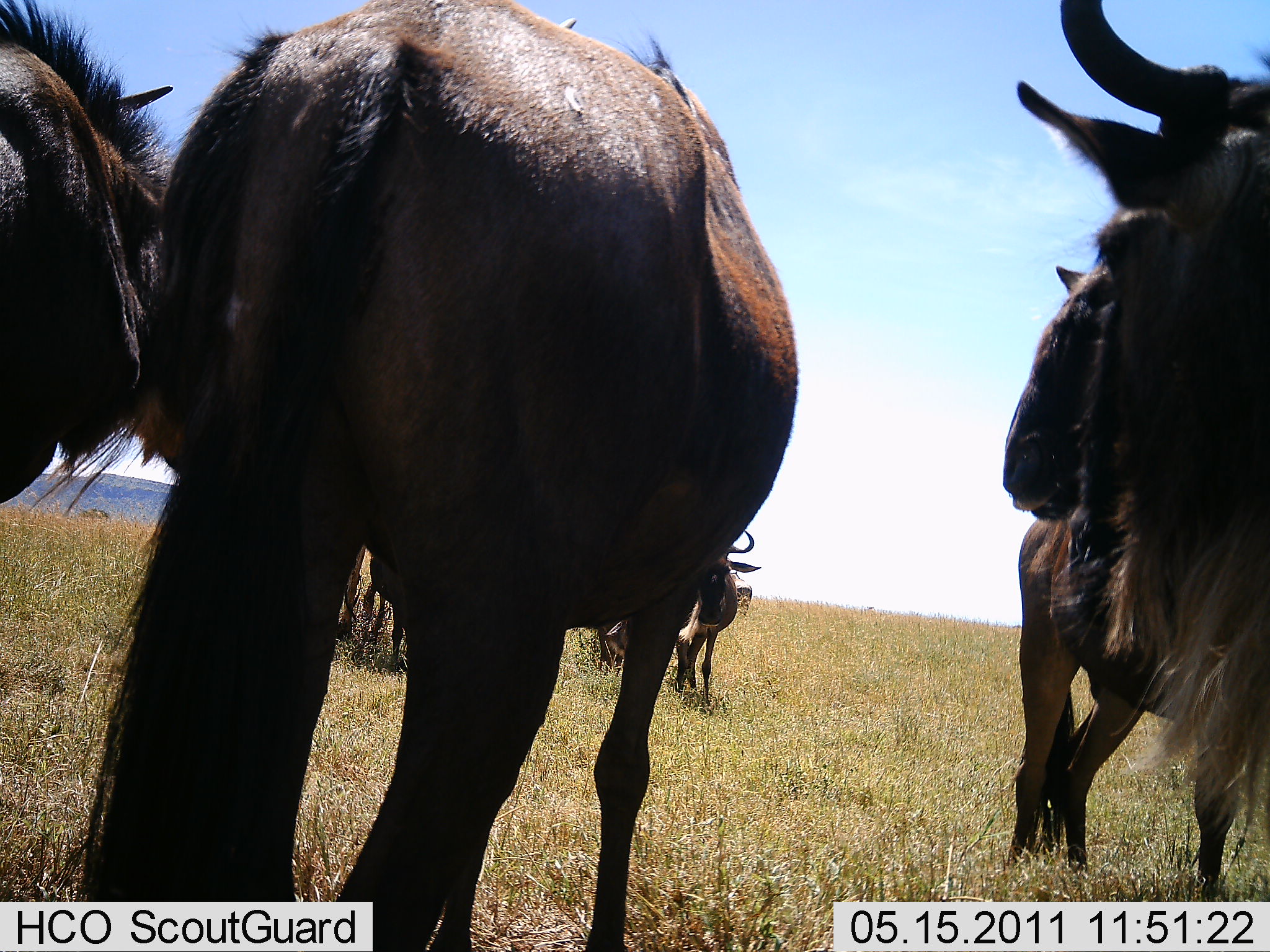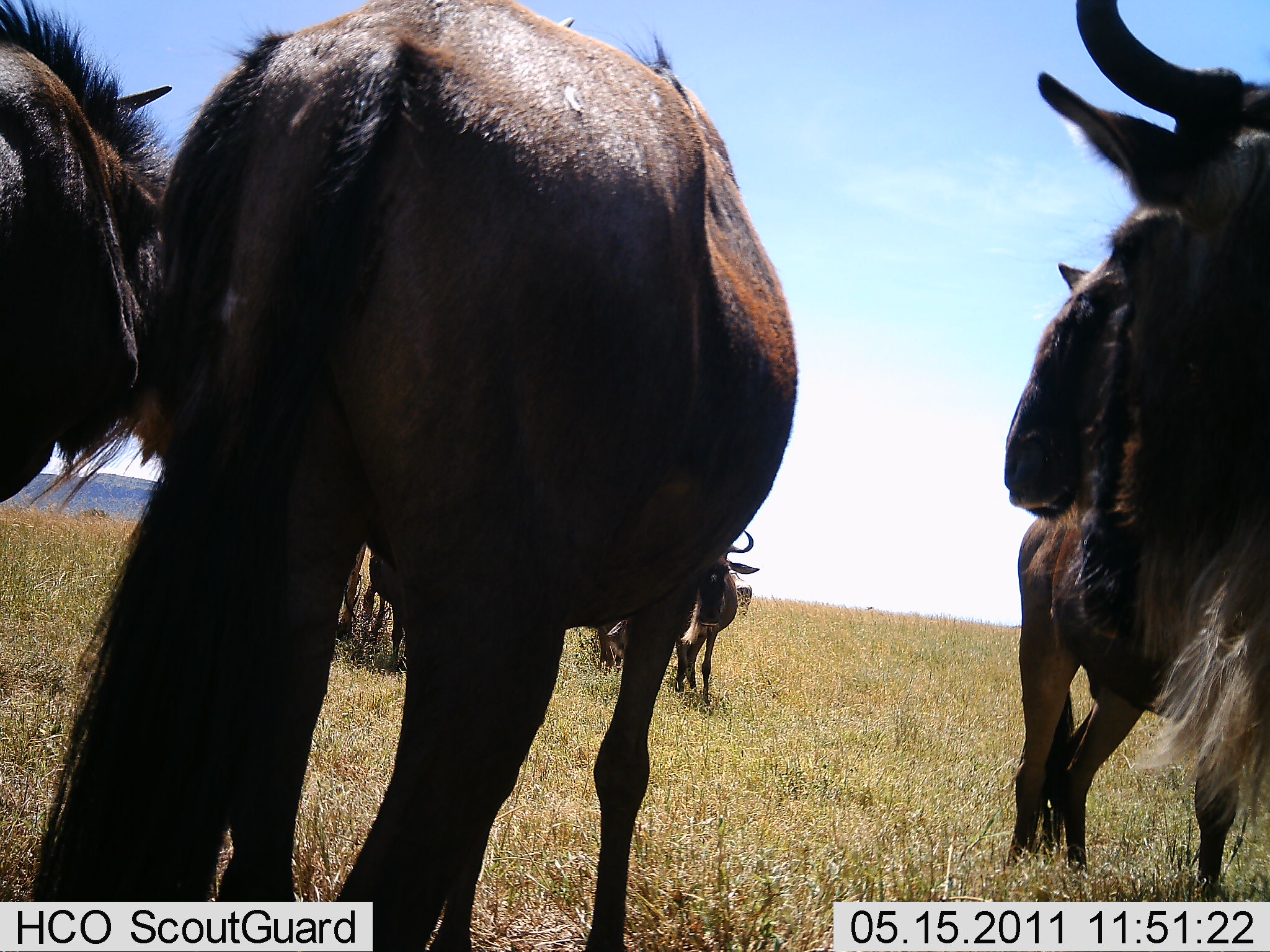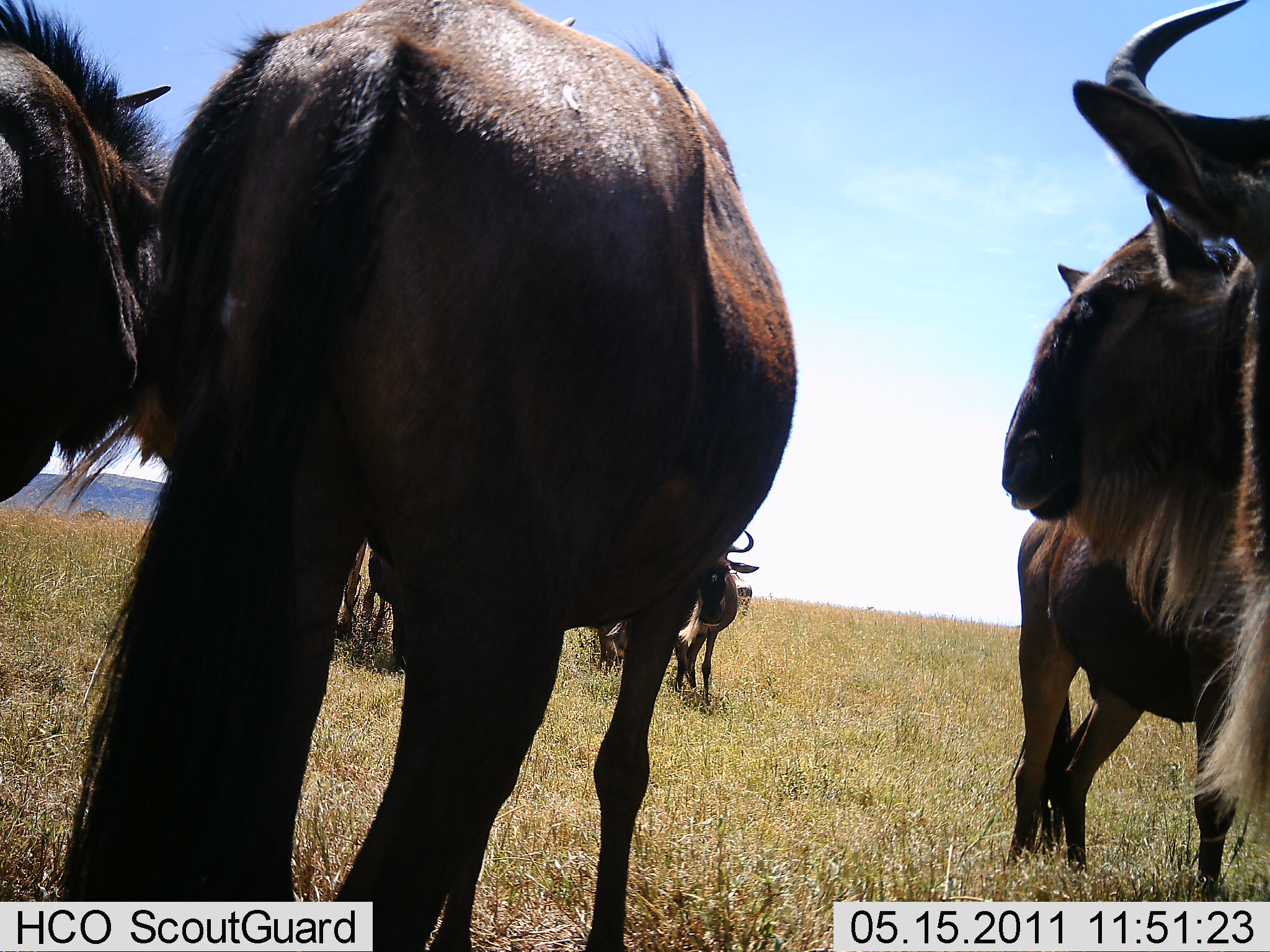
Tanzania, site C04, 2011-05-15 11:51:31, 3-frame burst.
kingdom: Animalia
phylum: Chordata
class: Mammalia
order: Artiodactyla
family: Bovidae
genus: Connochaetes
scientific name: Connochaetes taurinus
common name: blue wildebeest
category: wildebeest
Wildebeest (blue wildebeest) (Connochaetes taurinus), count 6. Behavior (volunteer vote fractions): standing 85%, resting 0%, moving 8%, interacting 8%. Young present (vote fraction): 0%. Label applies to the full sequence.